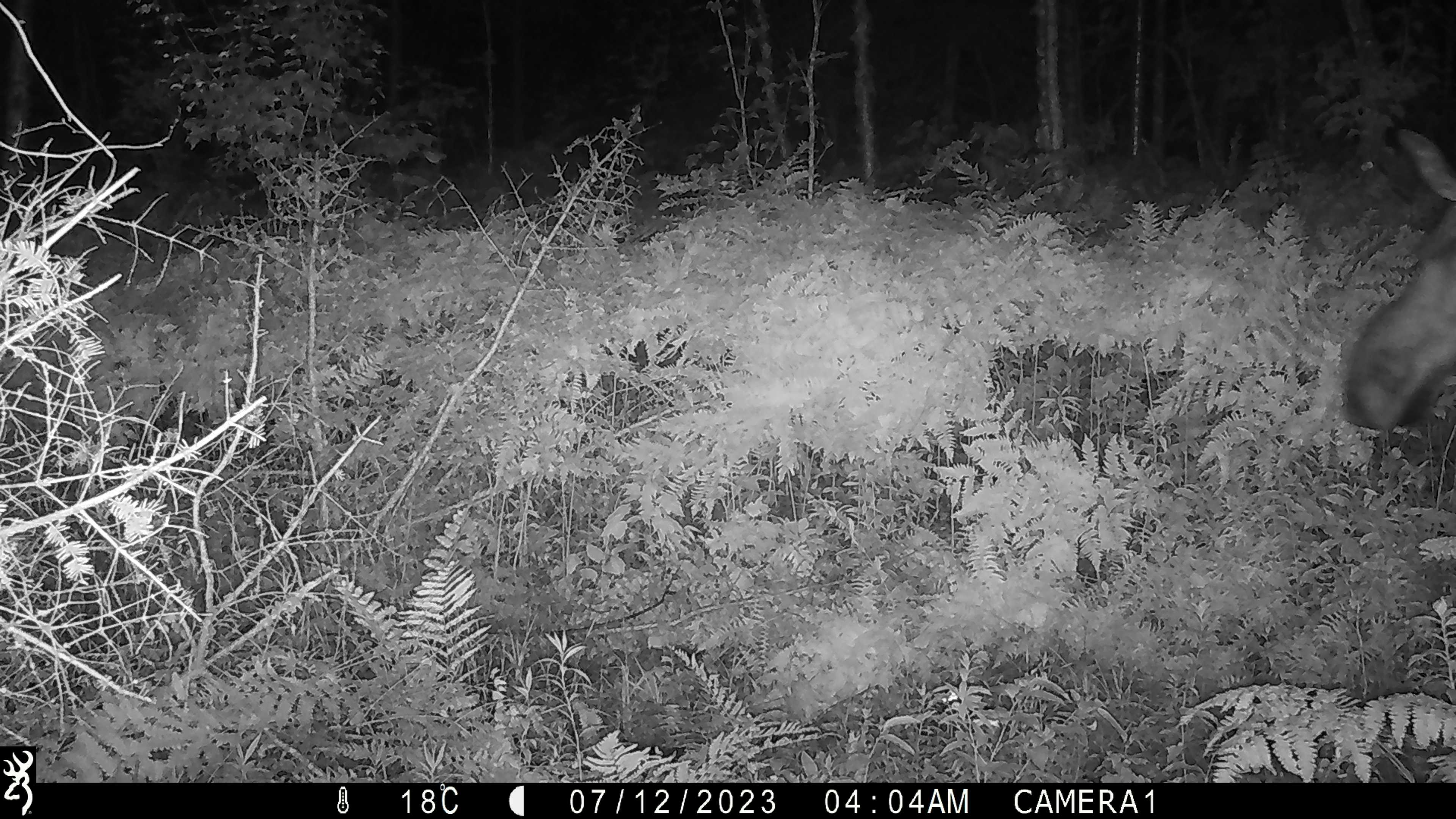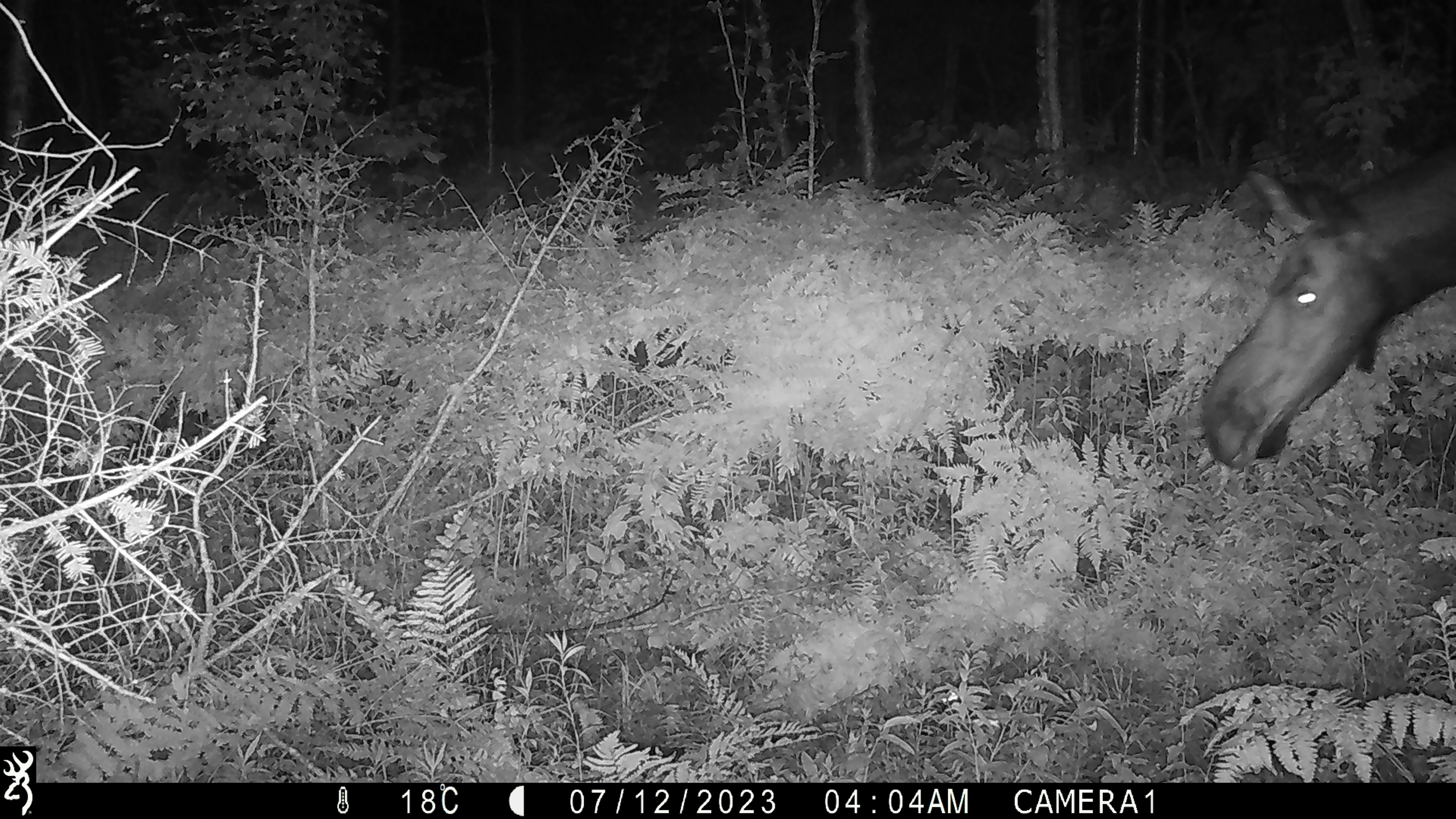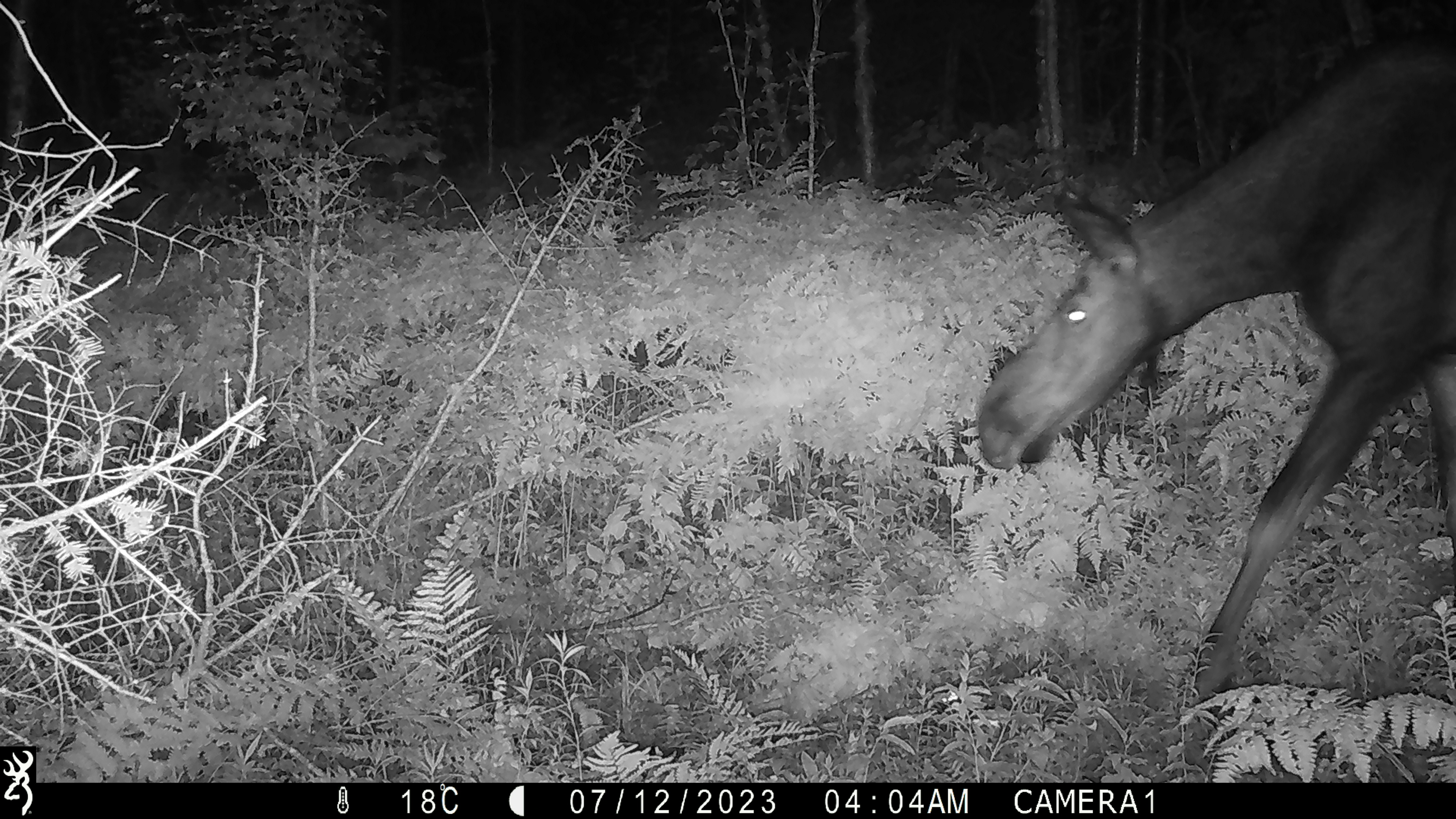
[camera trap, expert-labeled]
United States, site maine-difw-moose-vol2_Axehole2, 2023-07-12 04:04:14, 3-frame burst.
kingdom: Animalia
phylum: Chordata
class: Mammalia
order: Artiodactyla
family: Cervidae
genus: Alces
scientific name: Alces alces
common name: moose